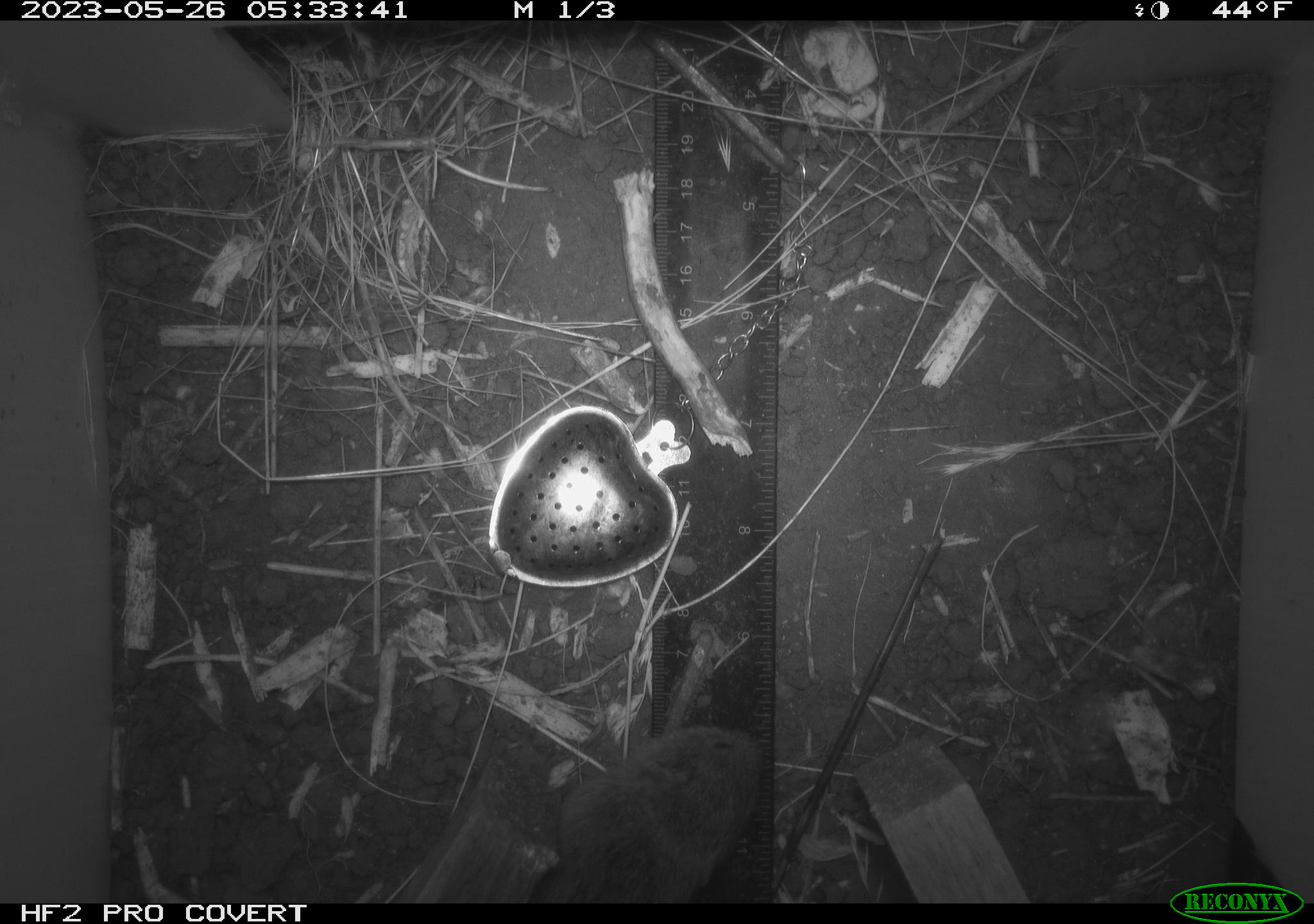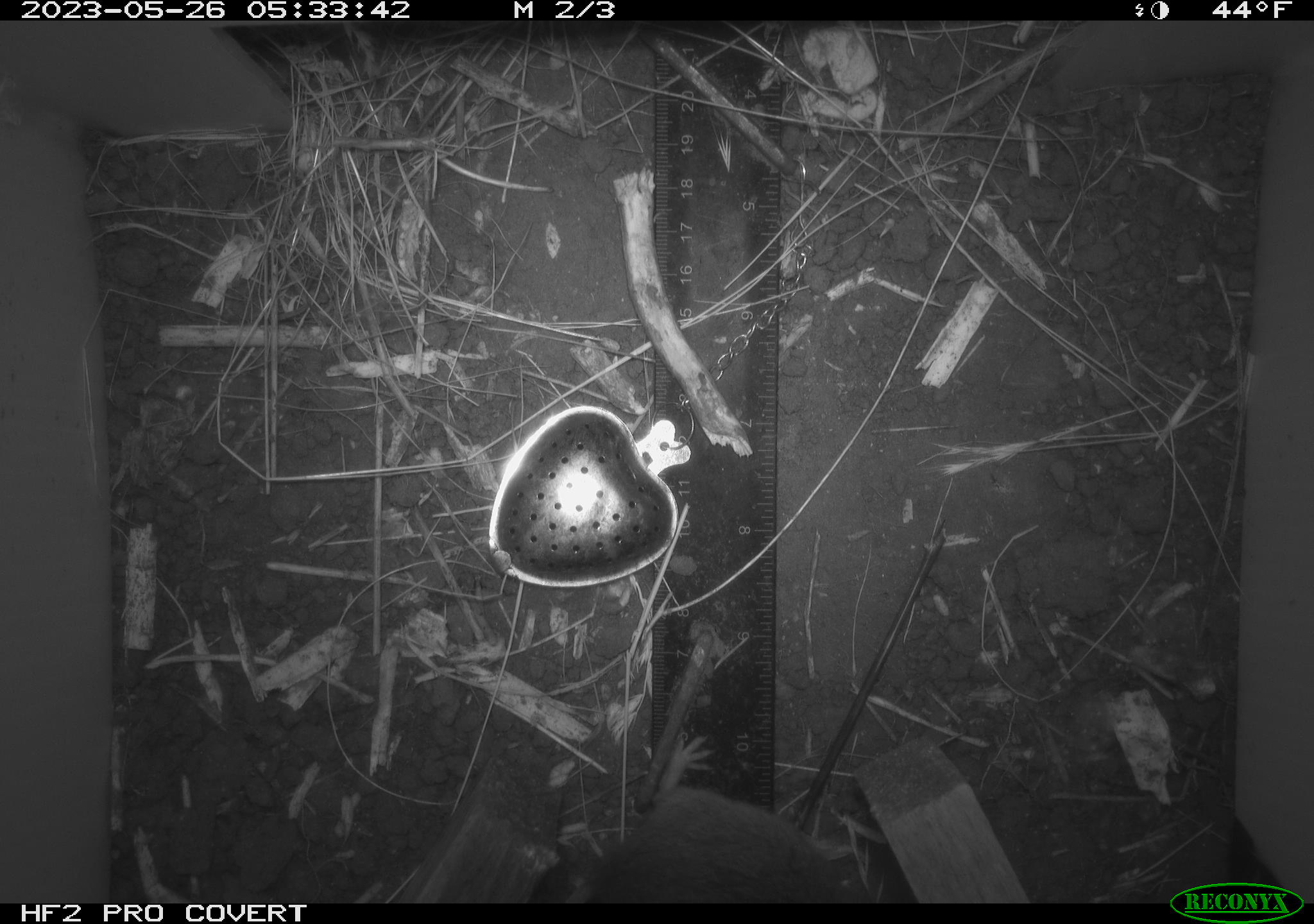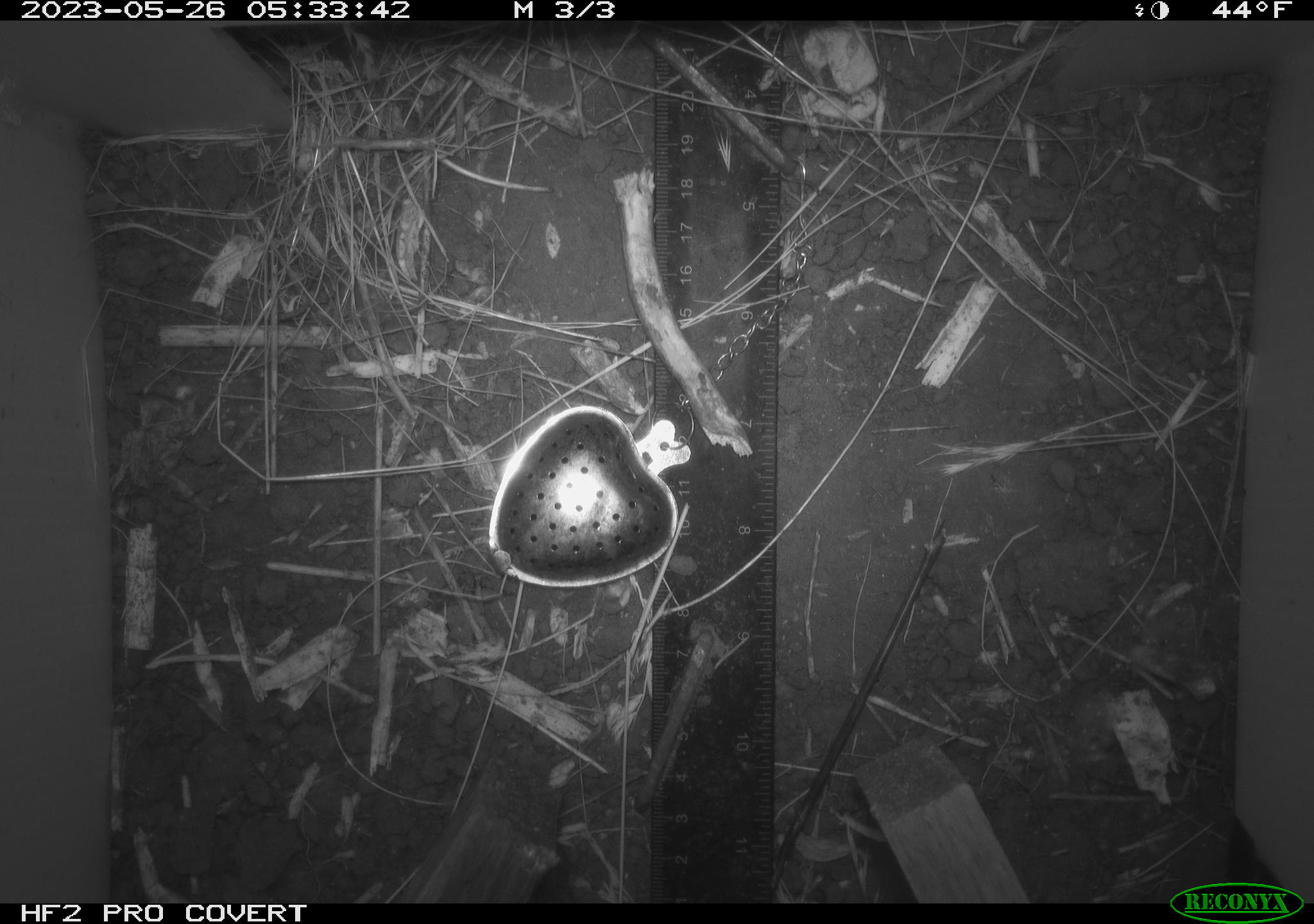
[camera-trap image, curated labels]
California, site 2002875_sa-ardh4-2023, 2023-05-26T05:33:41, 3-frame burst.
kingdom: Animalia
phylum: Chordata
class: Mammalia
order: Rodentia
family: Cricetidae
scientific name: Arvicolinae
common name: voles, lemmings, and muskrats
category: arvicolinae subfamily